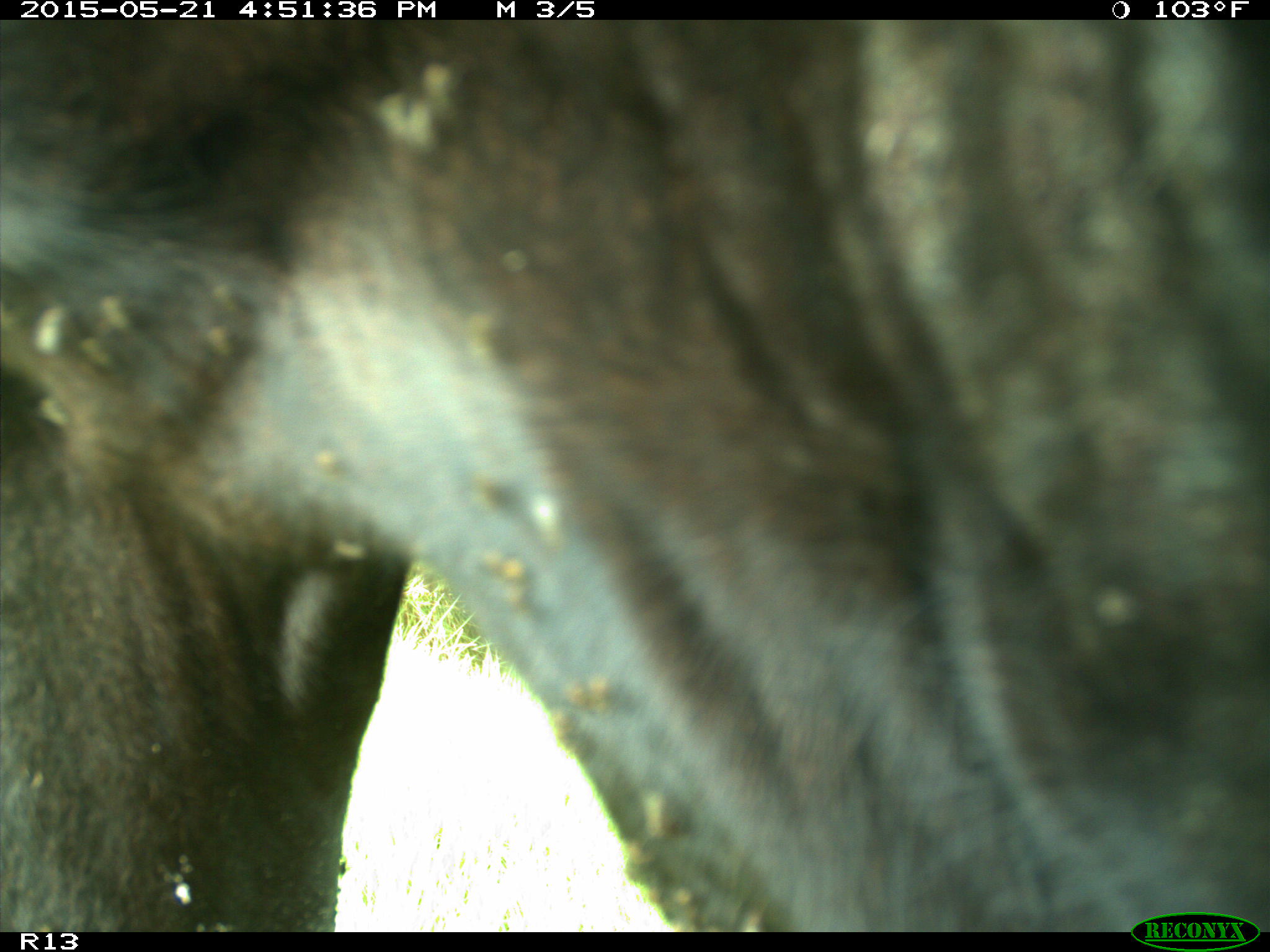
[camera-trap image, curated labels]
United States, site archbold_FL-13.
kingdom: Animalia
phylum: Chordata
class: Mammalia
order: Artiodactyla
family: Bovidae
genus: Bos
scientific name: Bos taurus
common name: domestic cow